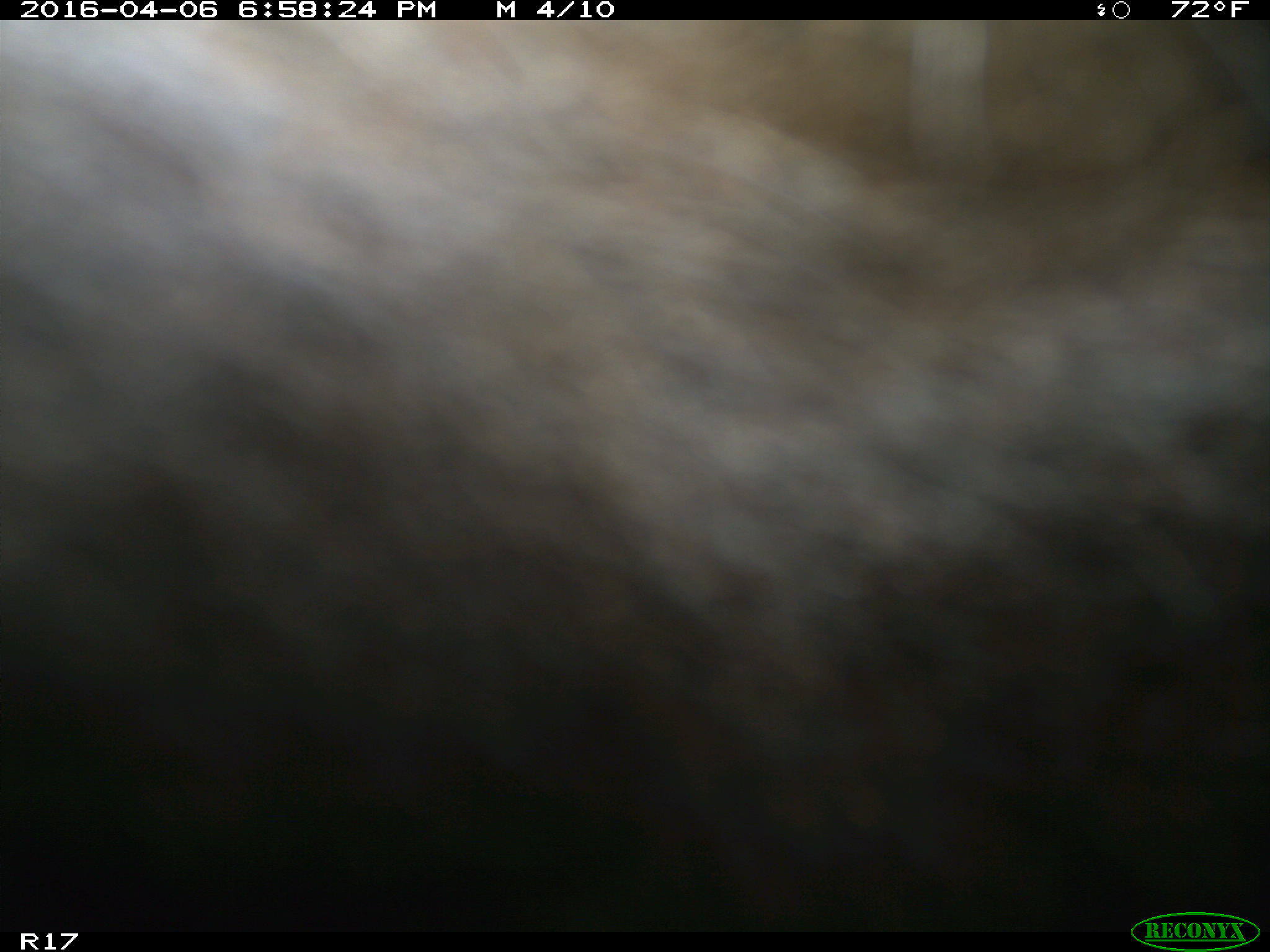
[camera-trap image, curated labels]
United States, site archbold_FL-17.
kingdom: Animalia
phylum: Chordata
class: Mammalia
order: Artiodactyla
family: Bovidae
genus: Bos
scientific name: Bos taurus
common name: domestic cow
Bos taurus (domestic cow).